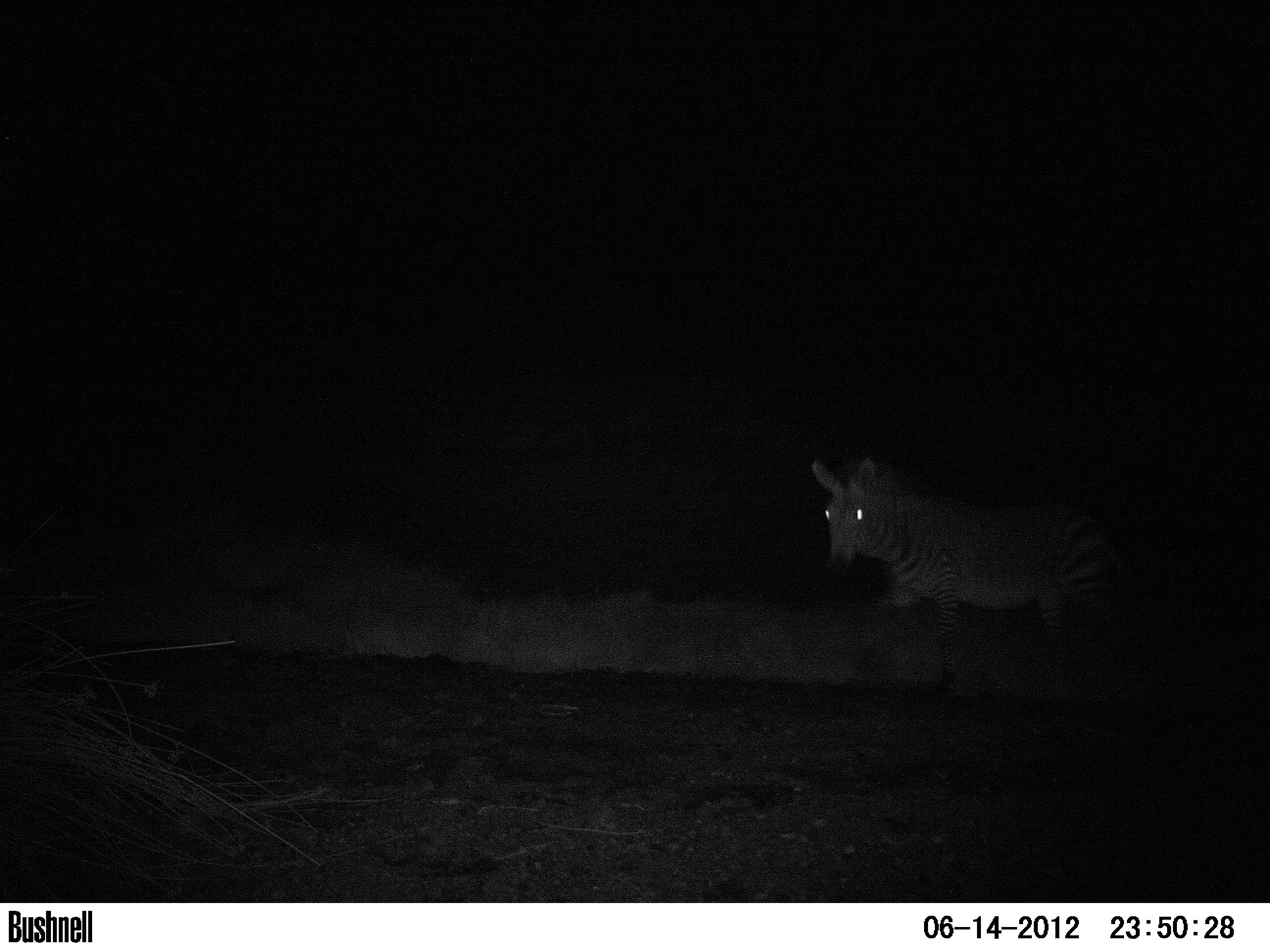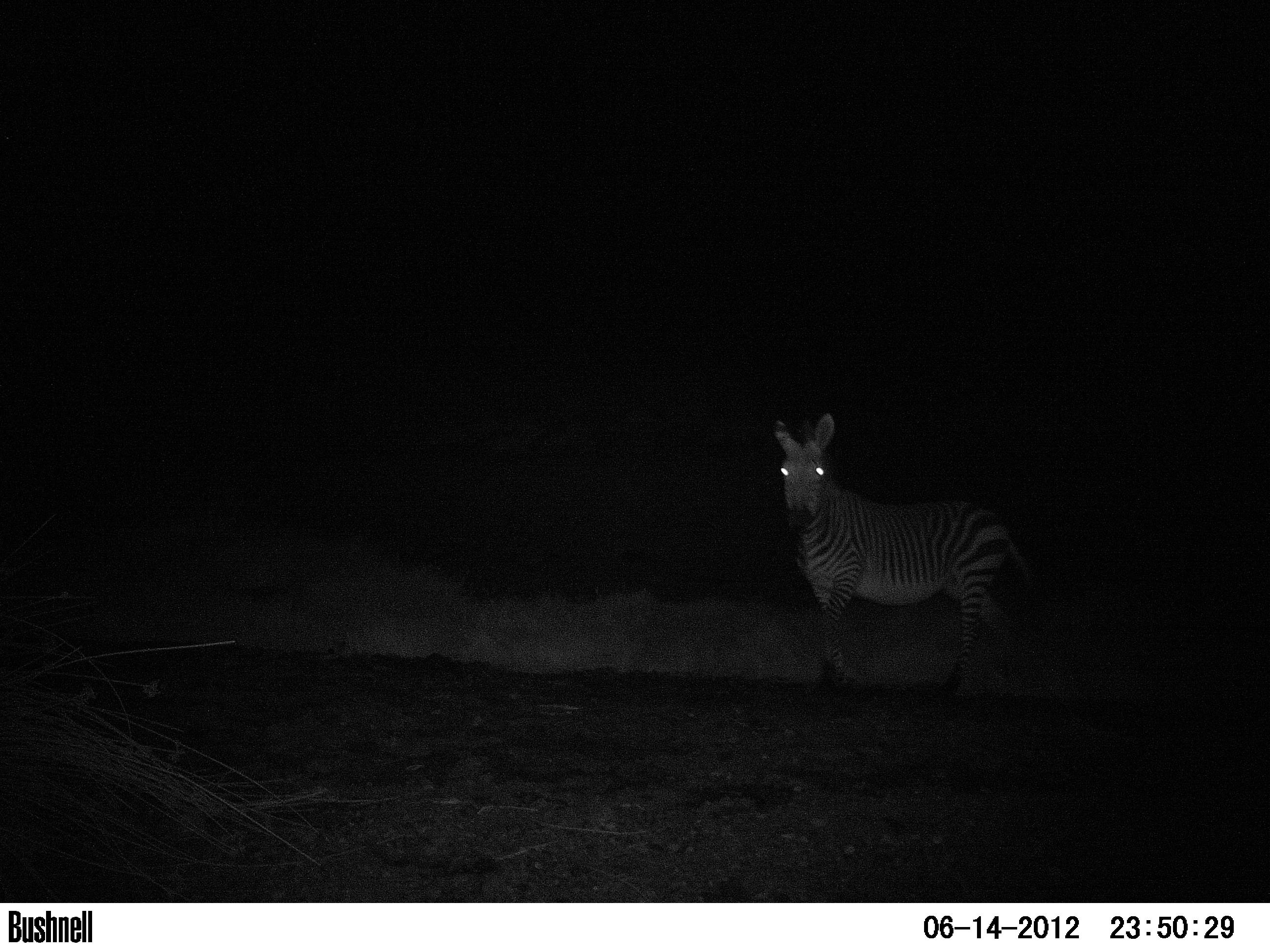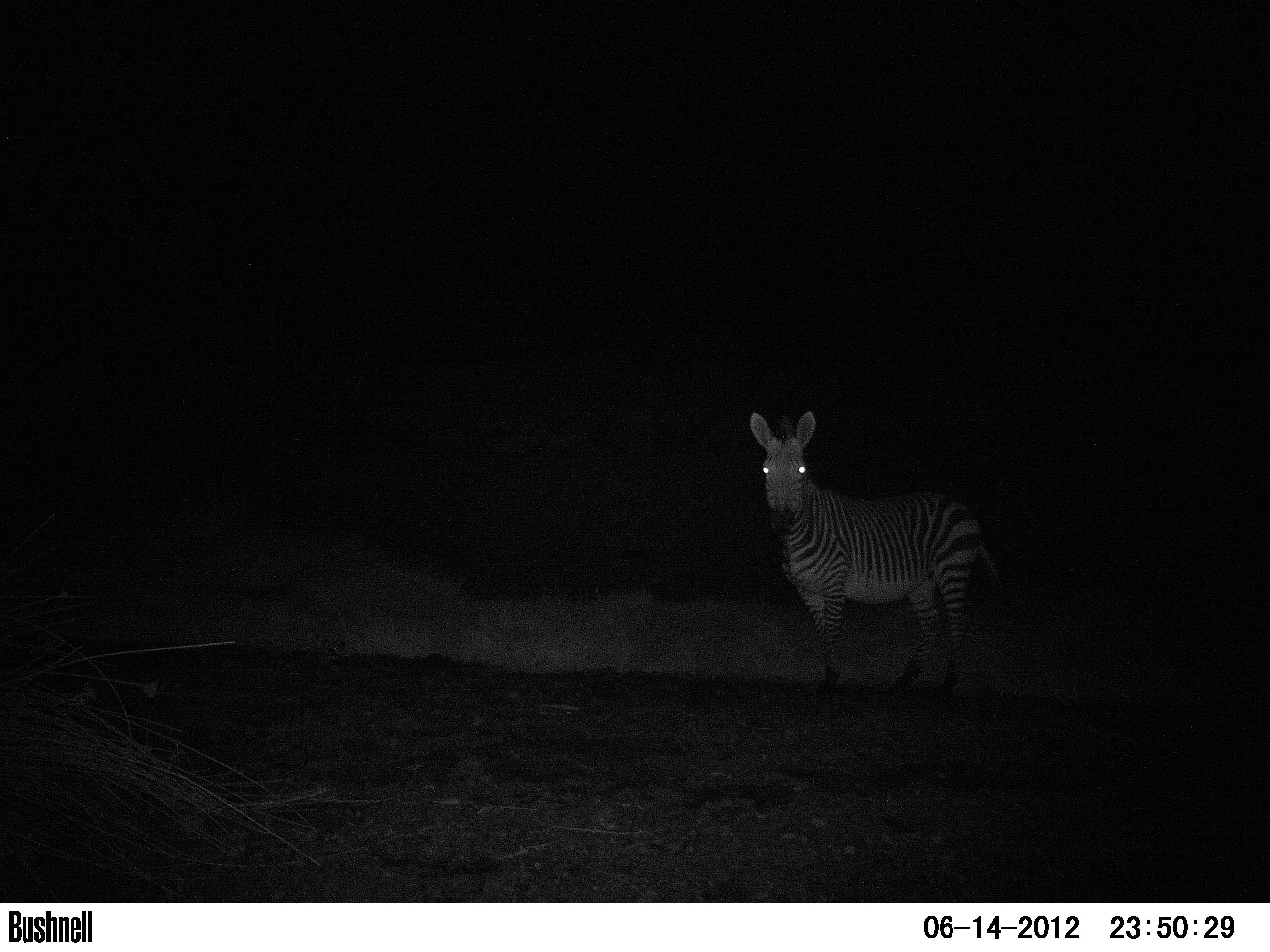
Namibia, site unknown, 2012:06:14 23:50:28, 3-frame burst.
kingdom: Animalia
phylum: Chordata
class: Mammalia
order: Perissodactyla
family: Equidae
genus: Equus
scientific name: Equus zebra hartmannae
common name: hartmann's mountain zebra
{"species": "Equus zebra hartmannae (hartmann's mountain zebra)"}